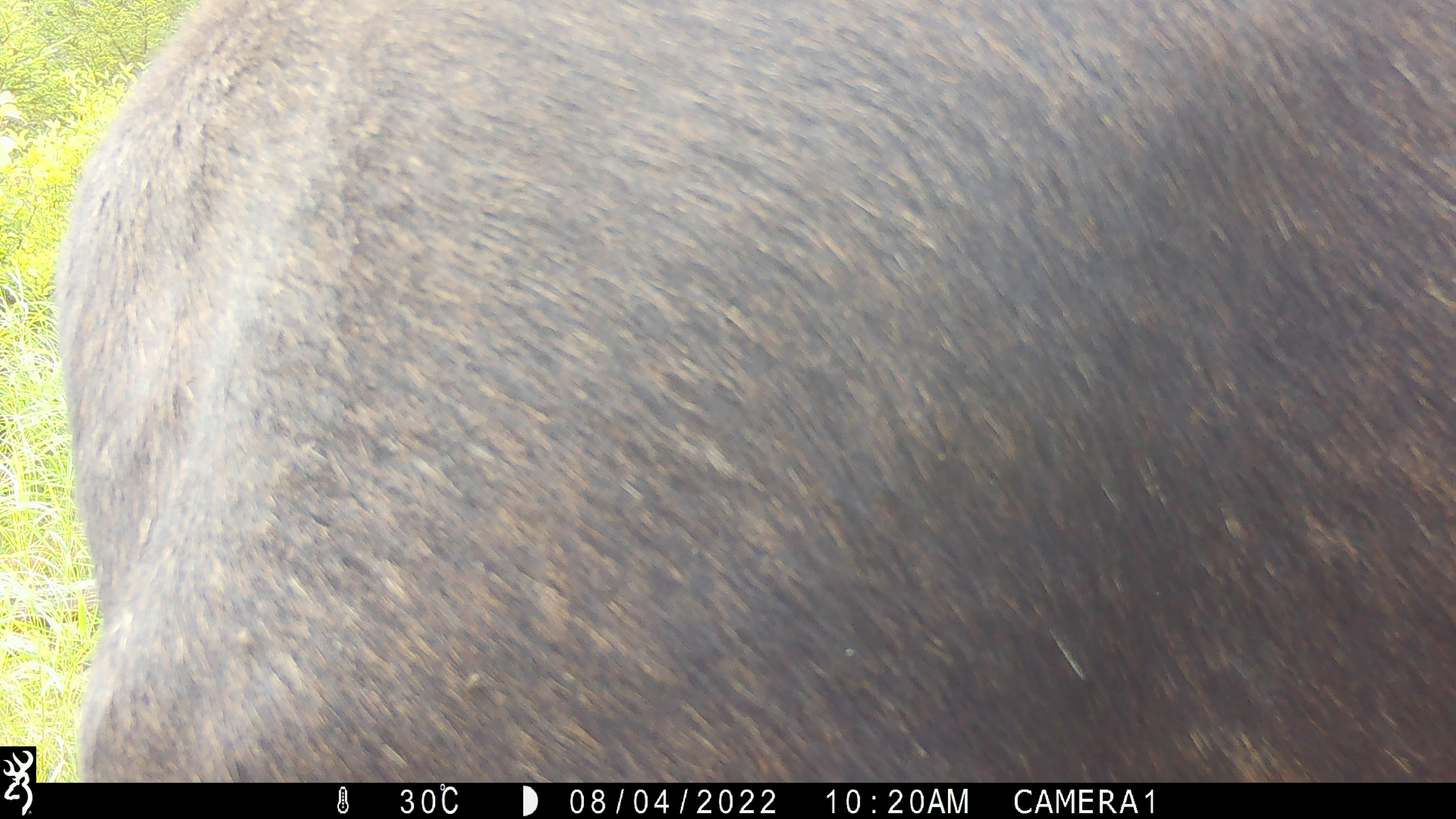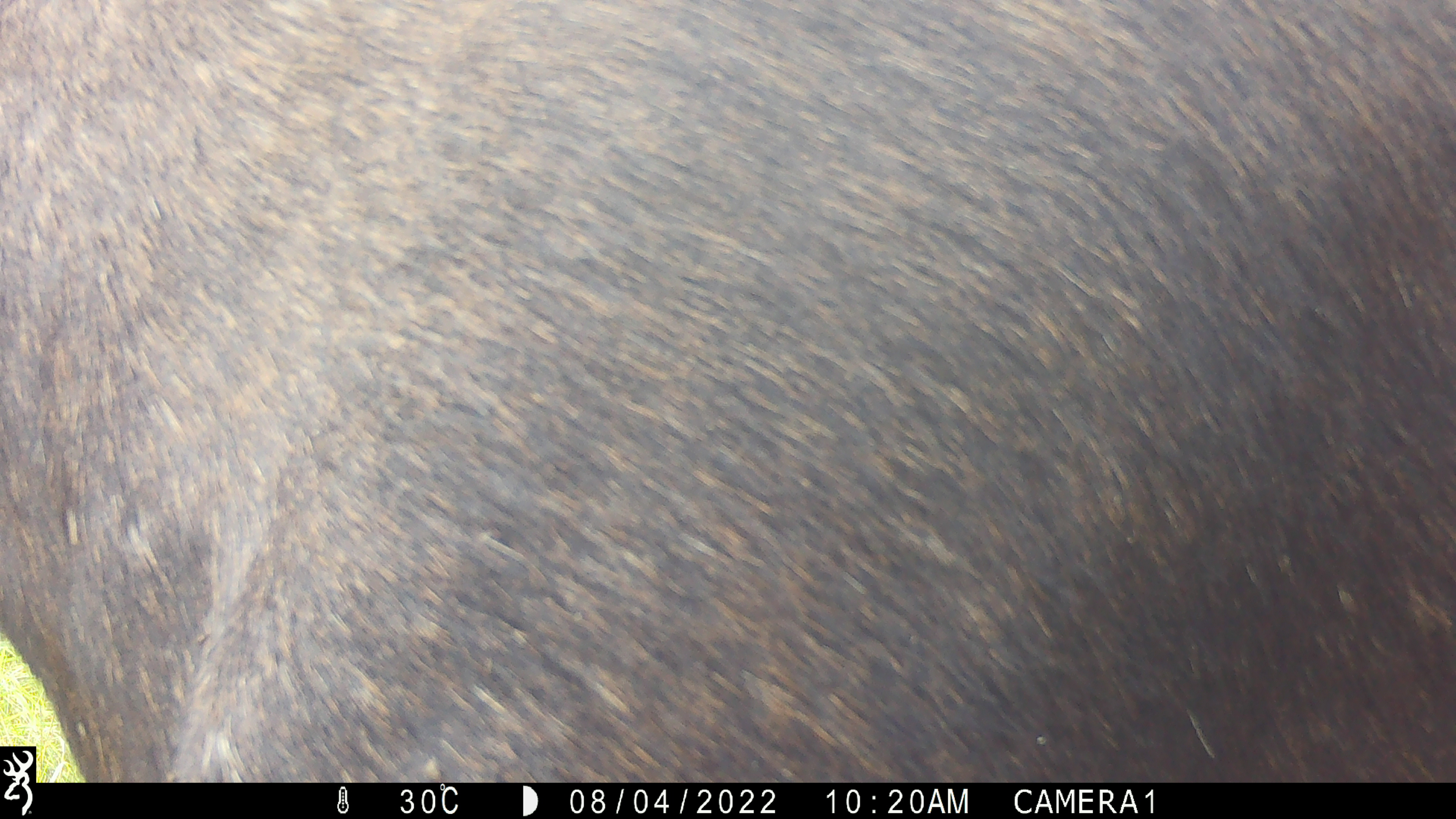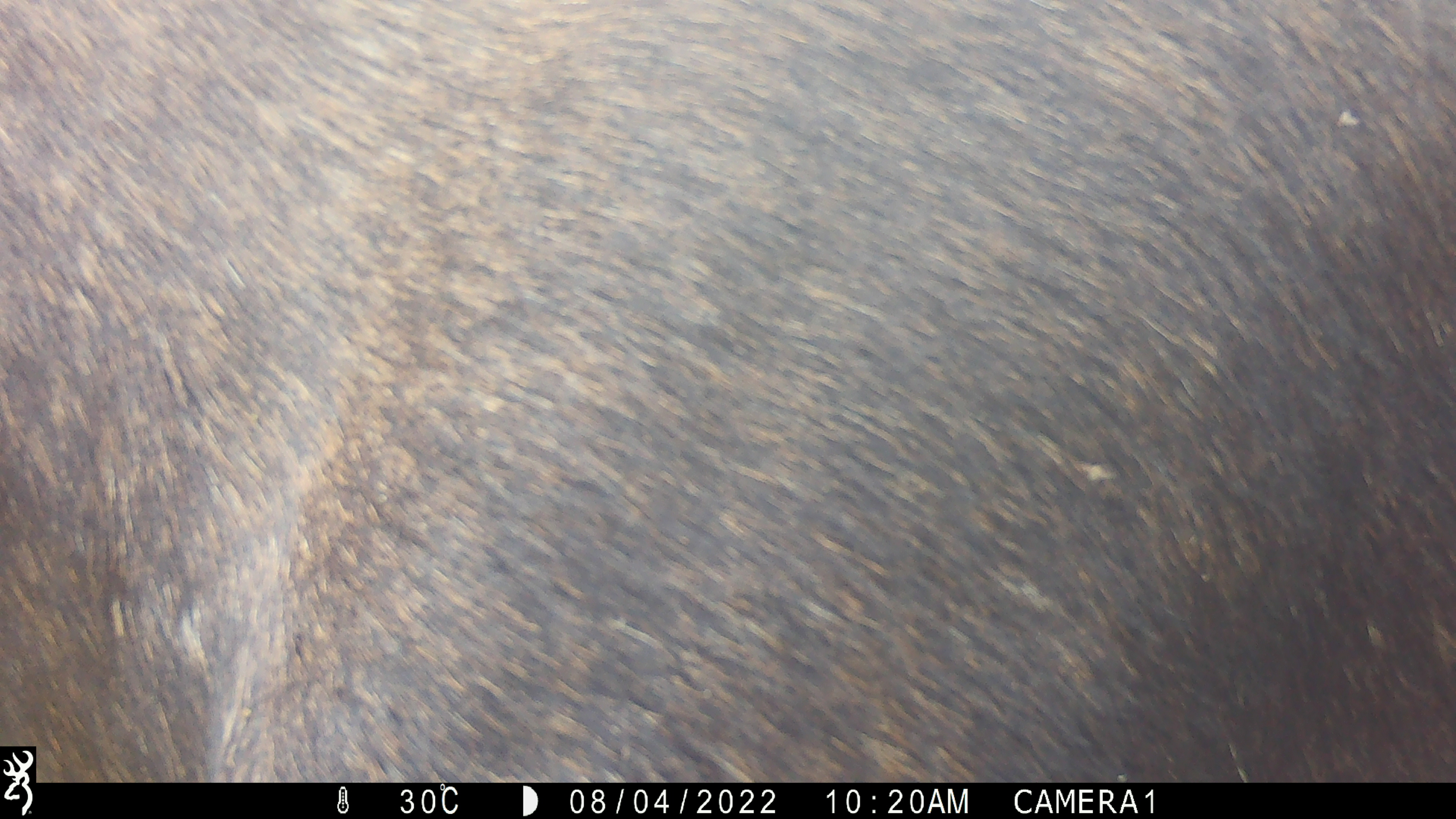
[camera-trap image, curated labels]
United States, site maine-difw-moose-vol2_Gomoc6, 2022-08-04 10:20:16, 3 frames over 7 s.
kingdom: Animalia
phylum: Chordata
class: Mammalia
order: Artiodactyla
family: Cervidae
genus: Alces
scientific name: Alces alces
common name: moose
Moose (Alces alces).